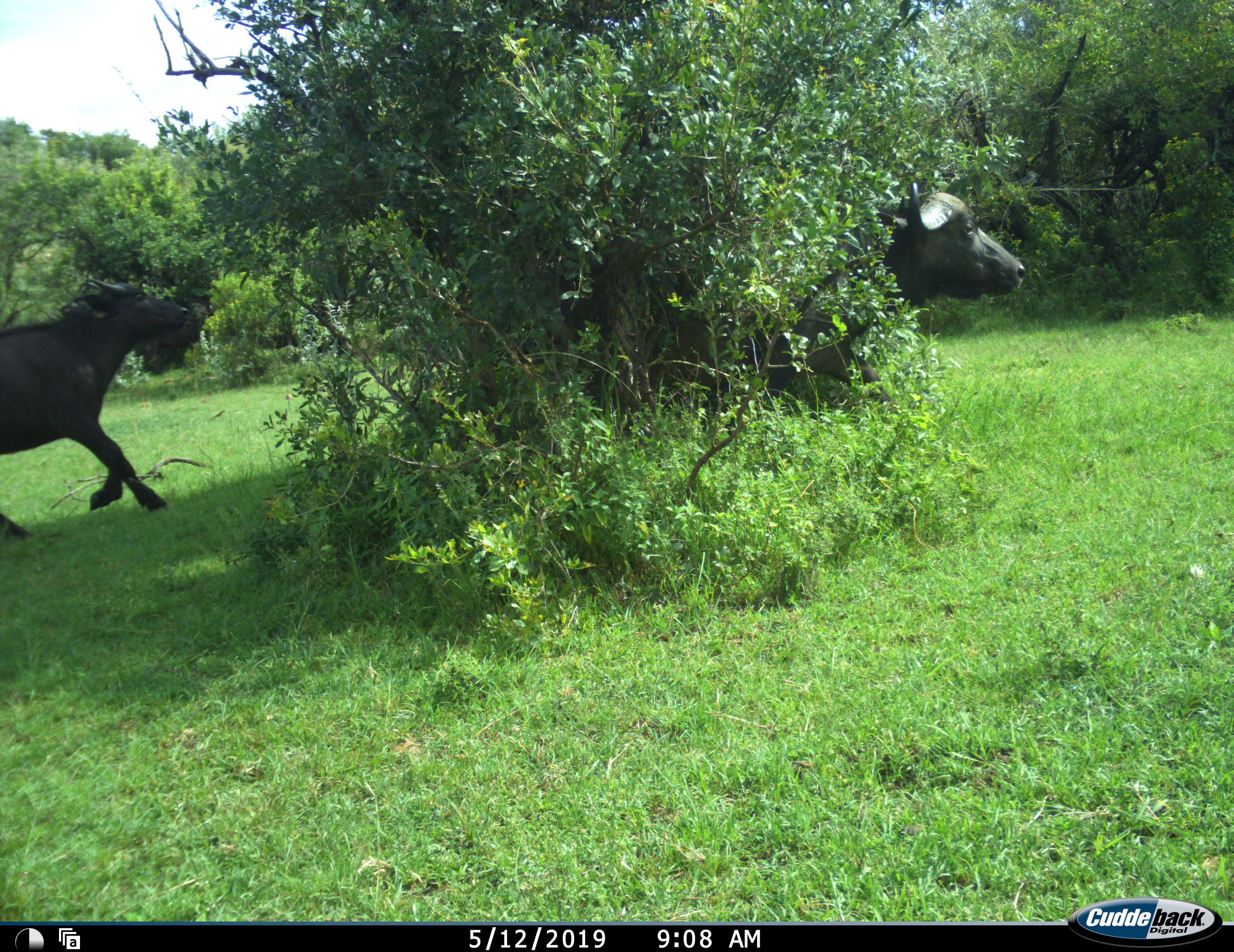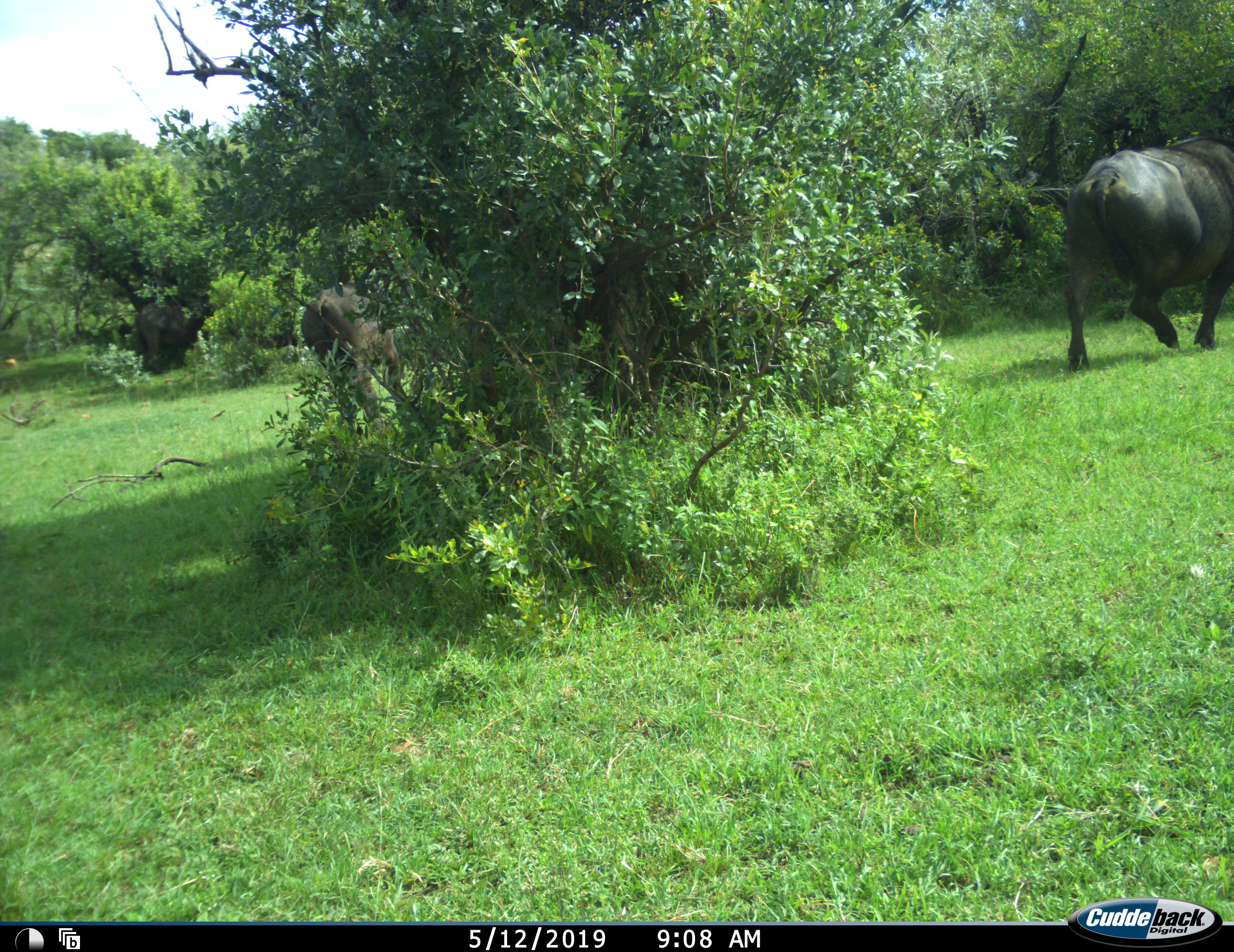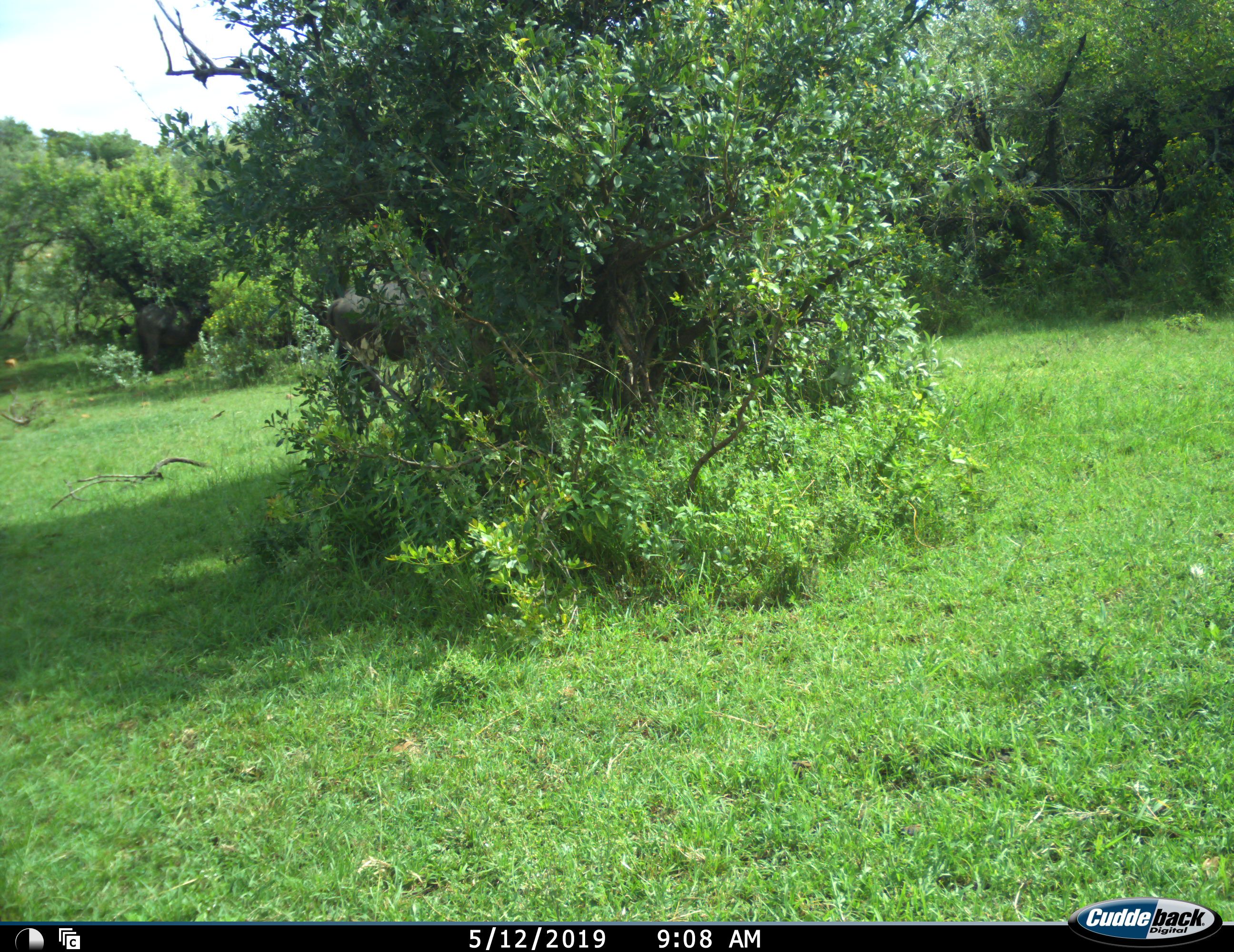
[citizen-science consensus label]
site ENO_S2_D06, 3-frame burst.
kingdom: Animalia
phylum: Chordata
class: Mammalia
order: Artiodactyla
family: Bovidae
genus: Syncerus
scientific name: Syncerus caffer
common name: african buffalo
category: buffalo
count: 2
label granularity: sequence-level